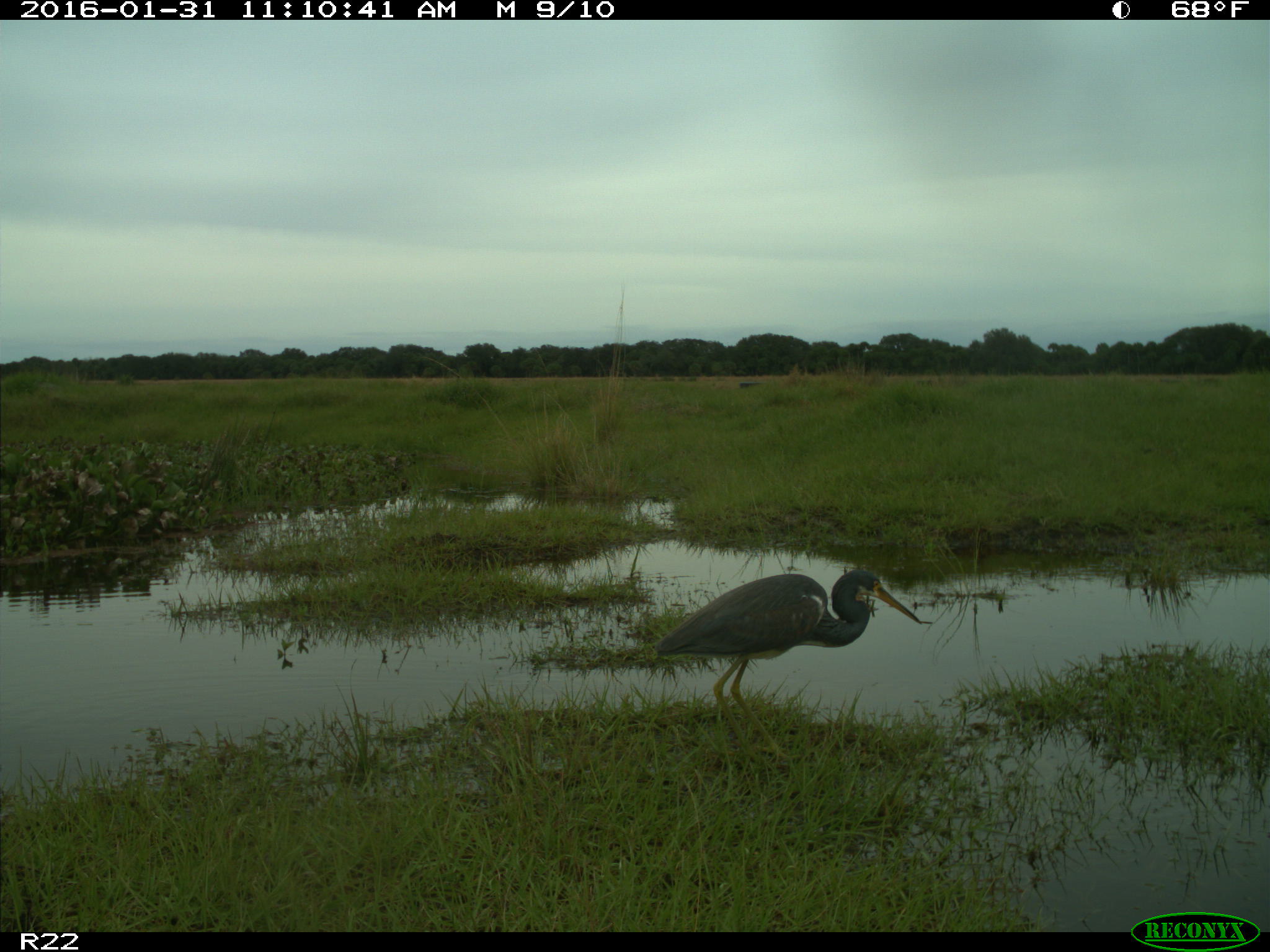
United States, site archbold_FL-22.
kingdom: Animalia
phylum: Chordata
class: Aves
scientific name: Aves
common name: birds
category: unidentified bird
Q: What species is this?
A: Unidentified bird (birds) (Aves).